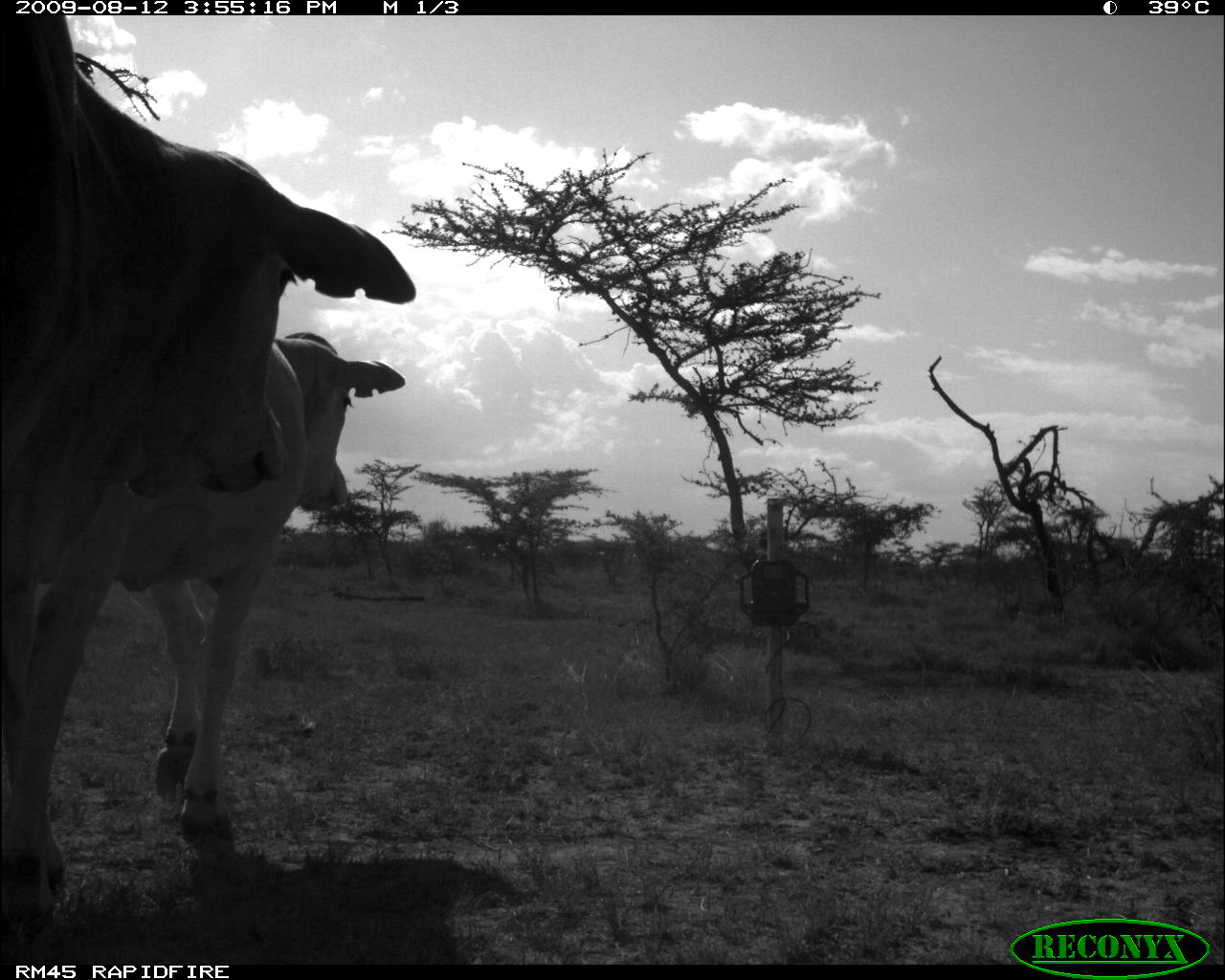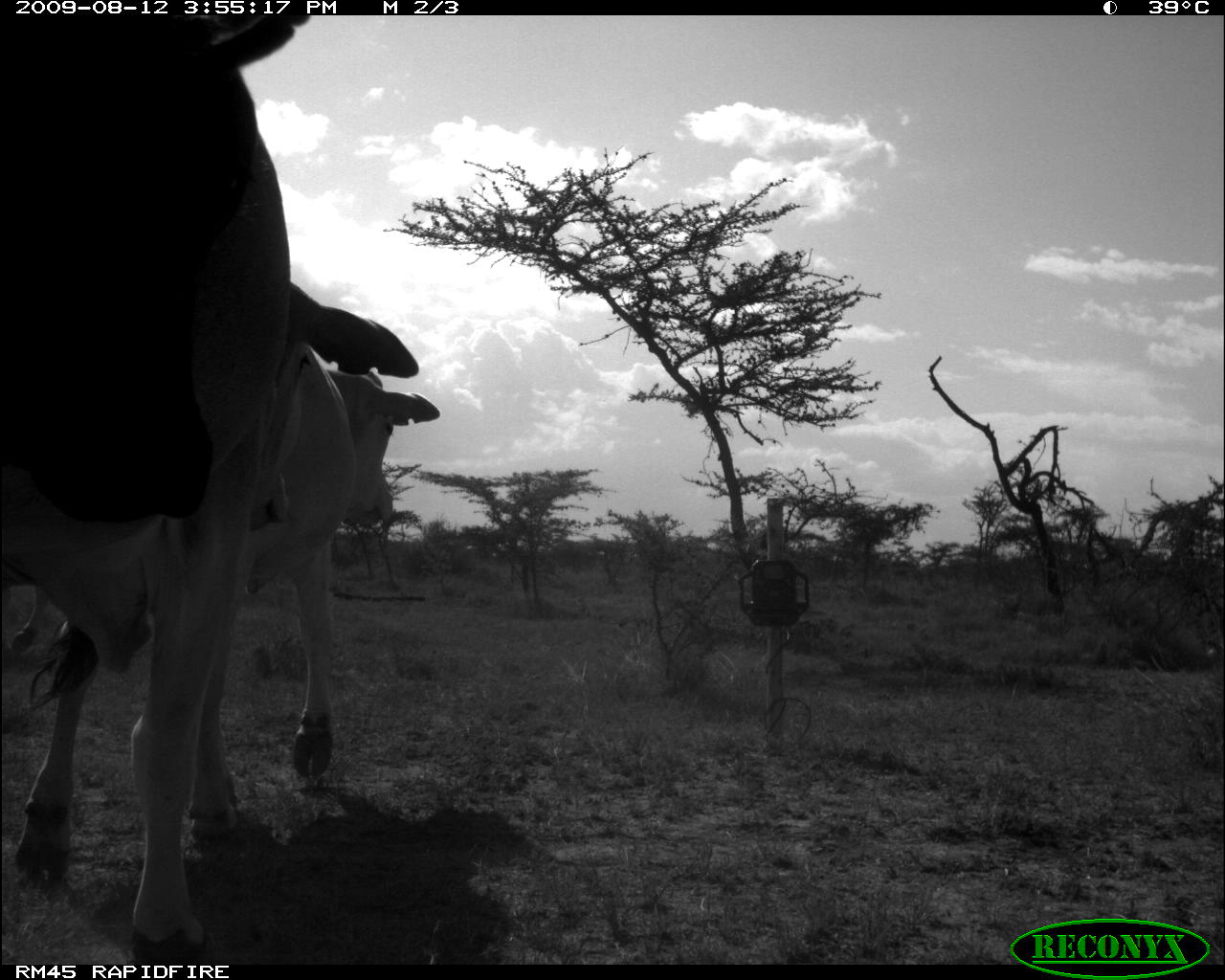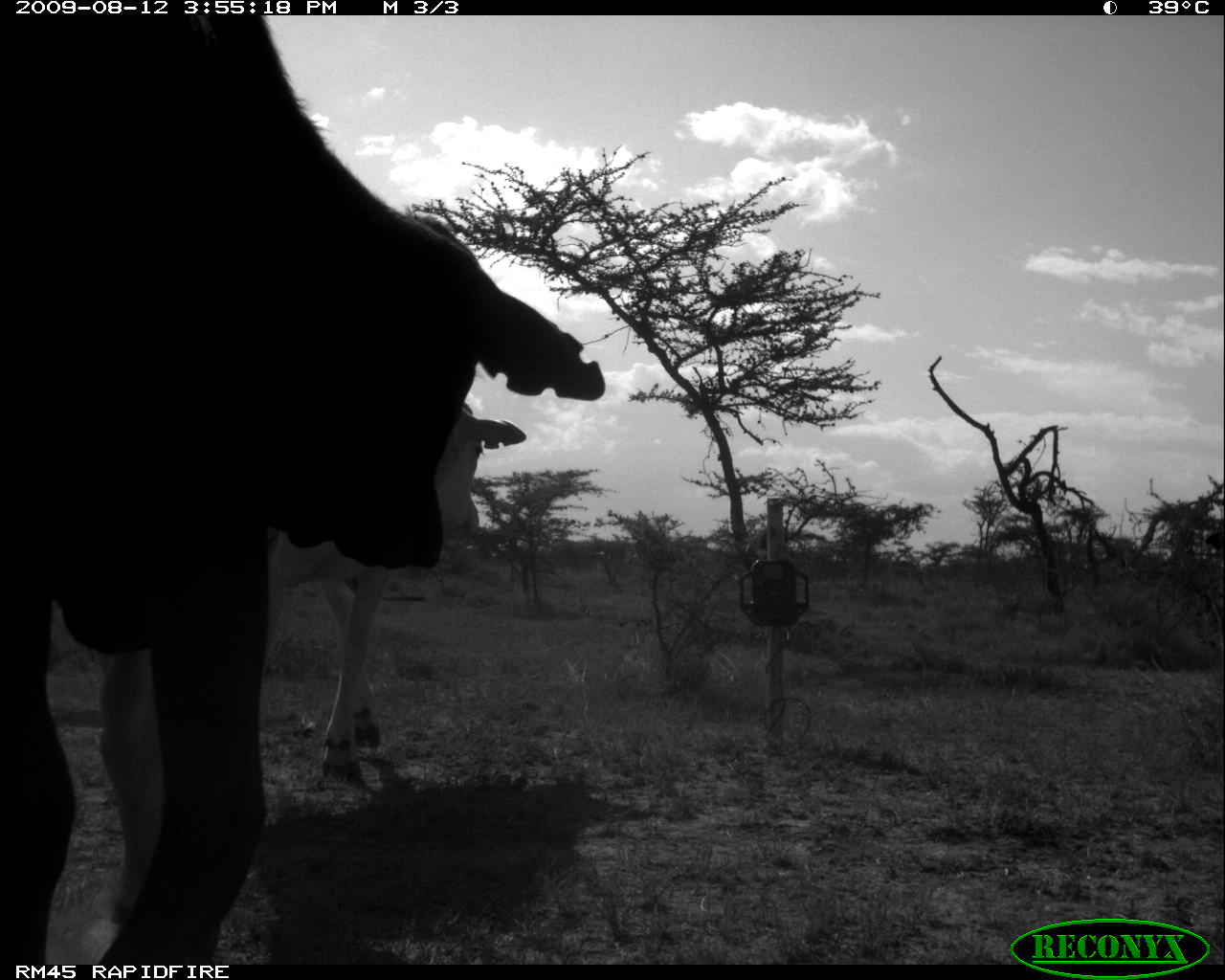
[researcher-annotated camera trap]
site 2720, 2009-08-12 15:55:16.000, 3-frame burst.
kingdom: Animalia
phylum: Chordata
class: Mammalia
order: Artiodactyla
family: Bovidae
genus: Bos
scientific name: Bos taurus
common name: domestic cattle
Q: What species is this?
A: Bos taurus (domestic cattle).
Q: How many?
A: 2.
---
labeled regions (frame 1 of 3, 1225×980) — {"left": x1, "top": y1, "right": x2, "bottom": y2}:
bos taurus: {"left": 0, "top": 15, "right": 417, "bottom": 944}; {"left": 149, "top": 330, "right": 408, "bottom": 853}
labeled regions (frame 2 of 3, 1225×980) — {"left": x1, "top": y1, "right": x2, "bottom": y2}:
bos taurus: {"left": 3, "top": 126, "right": 420, "bottom": 961}; {"left": 8, "top": 368, "right": 441, "bottom": 877}; {"left": 0, "top": 13, "right": 310, "bottom": 521}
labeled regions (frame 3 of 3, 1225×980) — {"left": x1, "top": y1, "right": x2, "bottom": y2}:
bos taurus: {"left": 1, "top": 16, "right": 606, "bottom": 964}; {"left": 94, "top": 401, "right": 527, "bottom": 927}